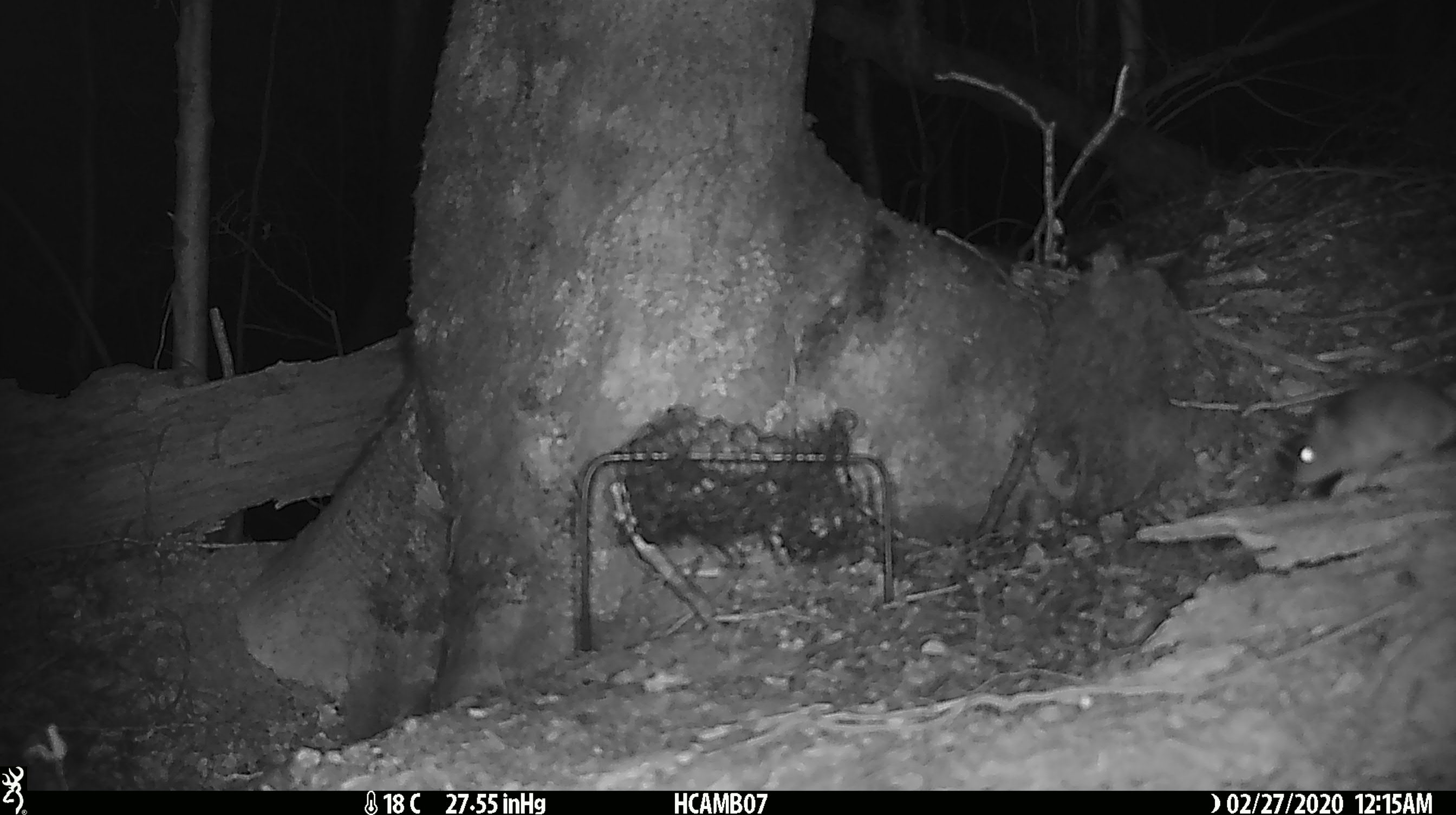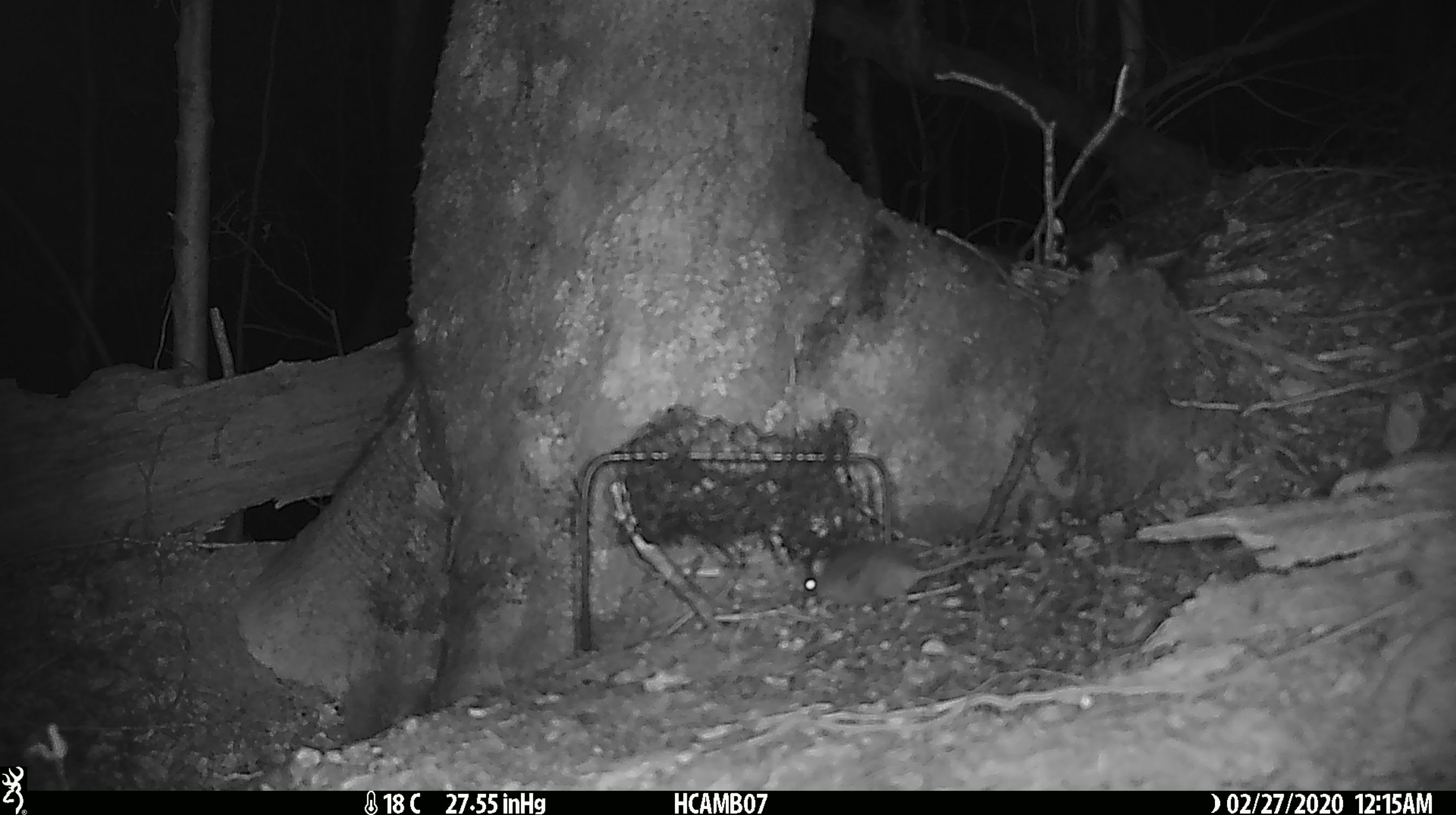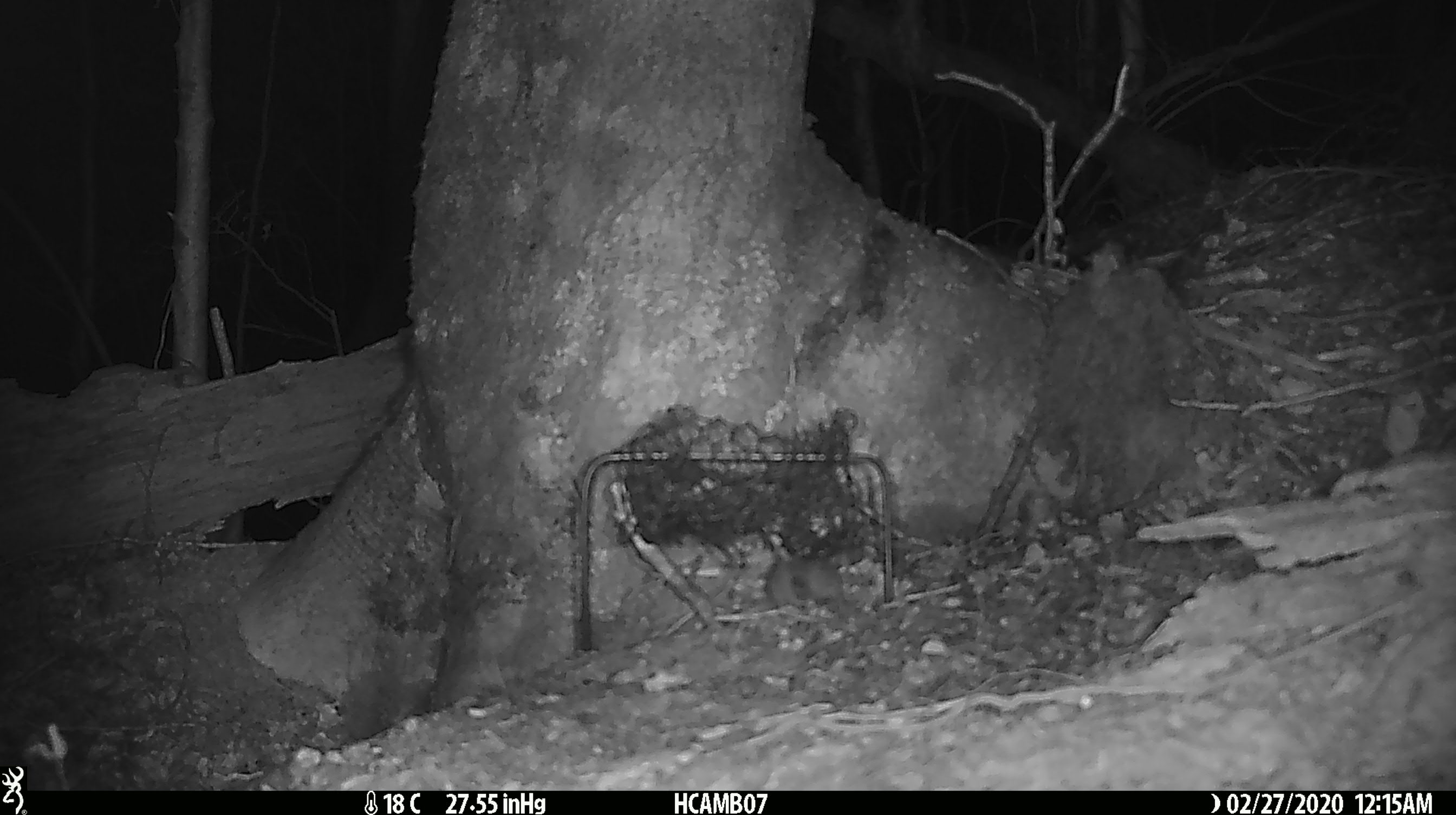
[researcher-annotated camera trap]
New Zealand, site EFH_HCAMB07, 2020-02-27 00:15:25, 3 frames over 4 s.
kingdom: Animalia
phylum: Chordata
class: Mammalia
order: Rodentia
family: Muridae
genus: Mus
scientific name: Mus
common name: mouse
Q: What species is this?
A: Mouse (Mus).